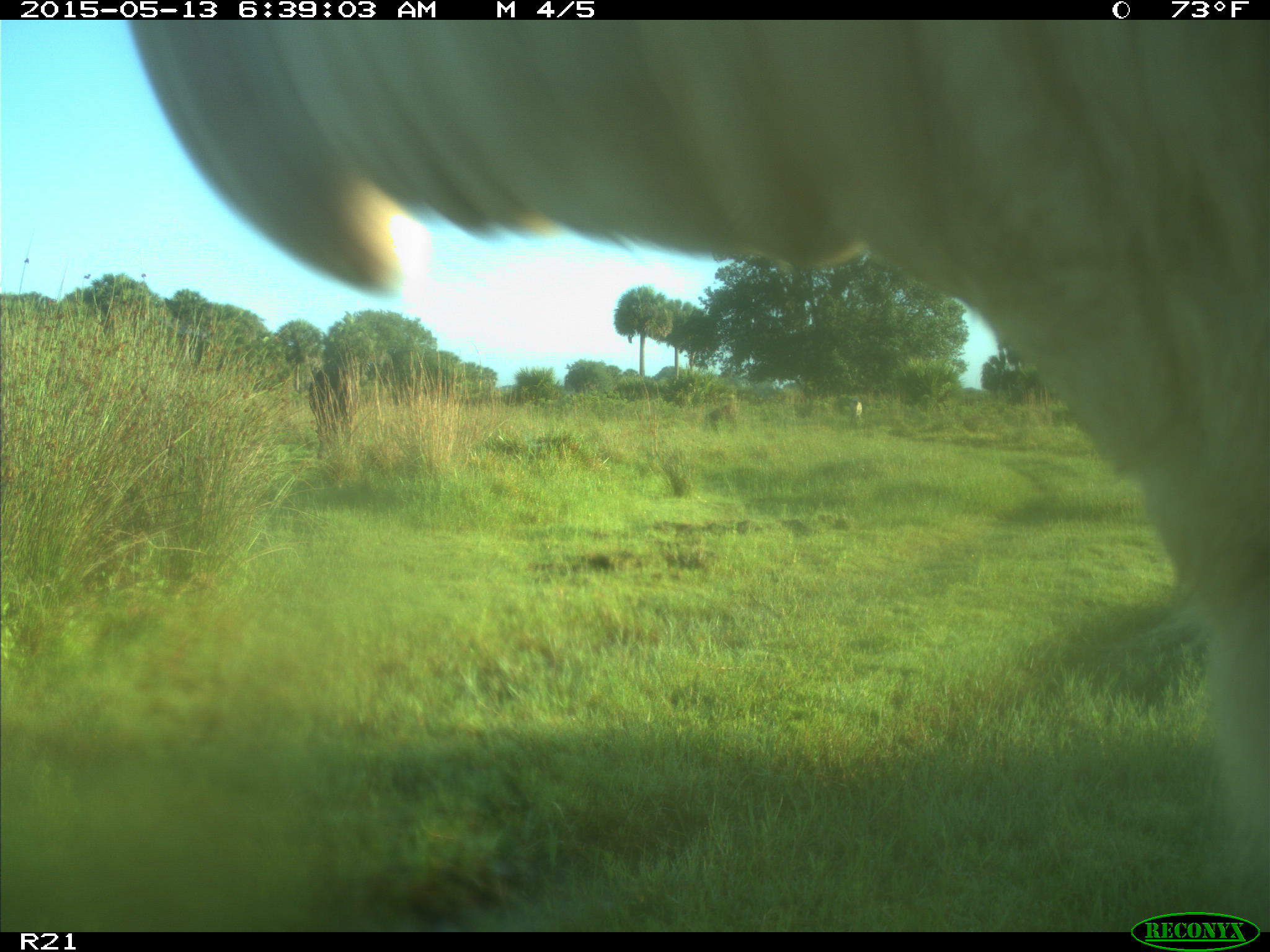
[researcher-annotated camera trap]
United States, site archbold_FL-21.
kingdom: Animalia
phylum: Chordata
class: Mammalia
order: Artiodactyla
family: Bovidae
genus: Bos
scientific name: Bos taurus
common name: domestic cow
Bos taurus (domestic cow).